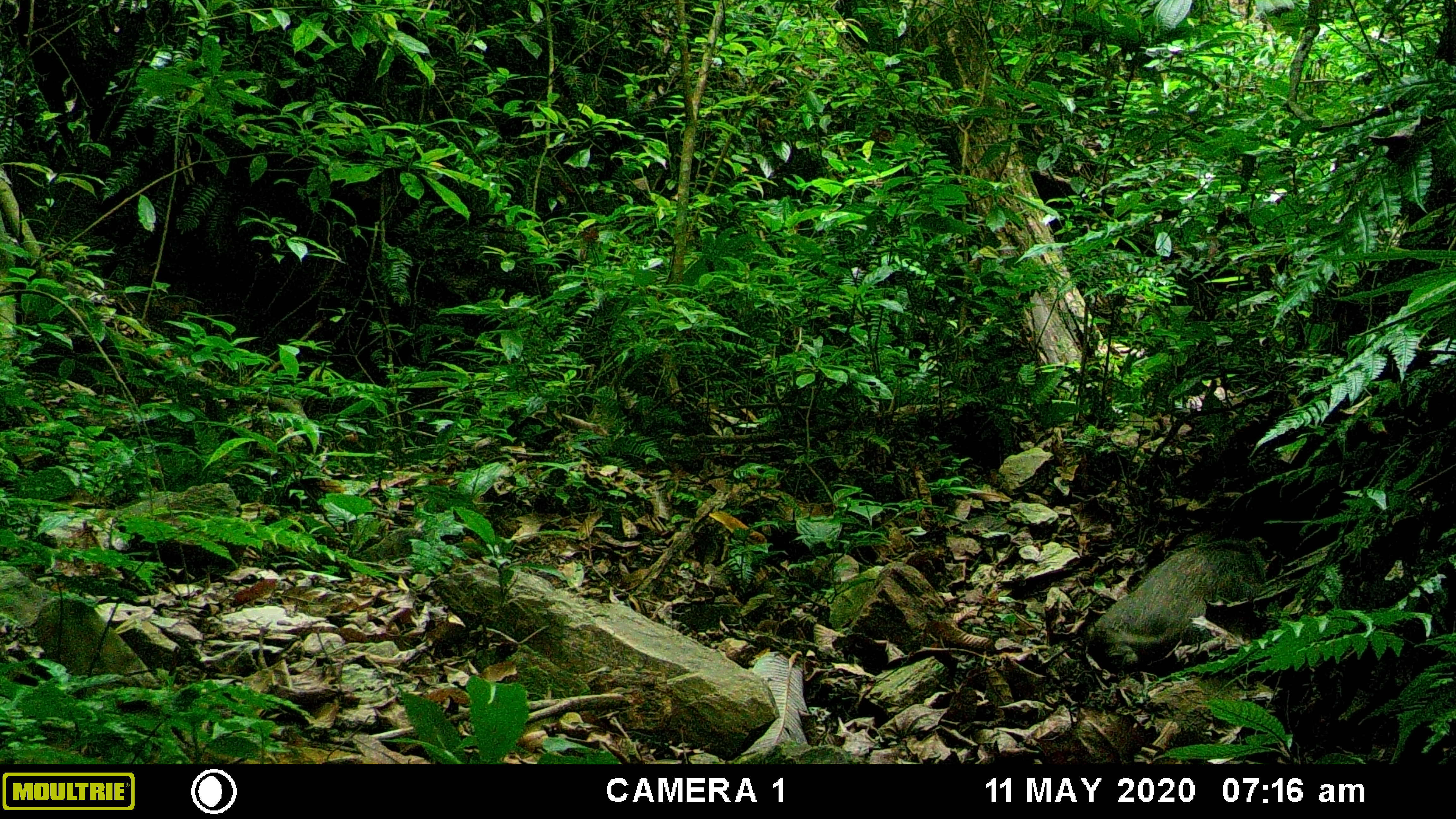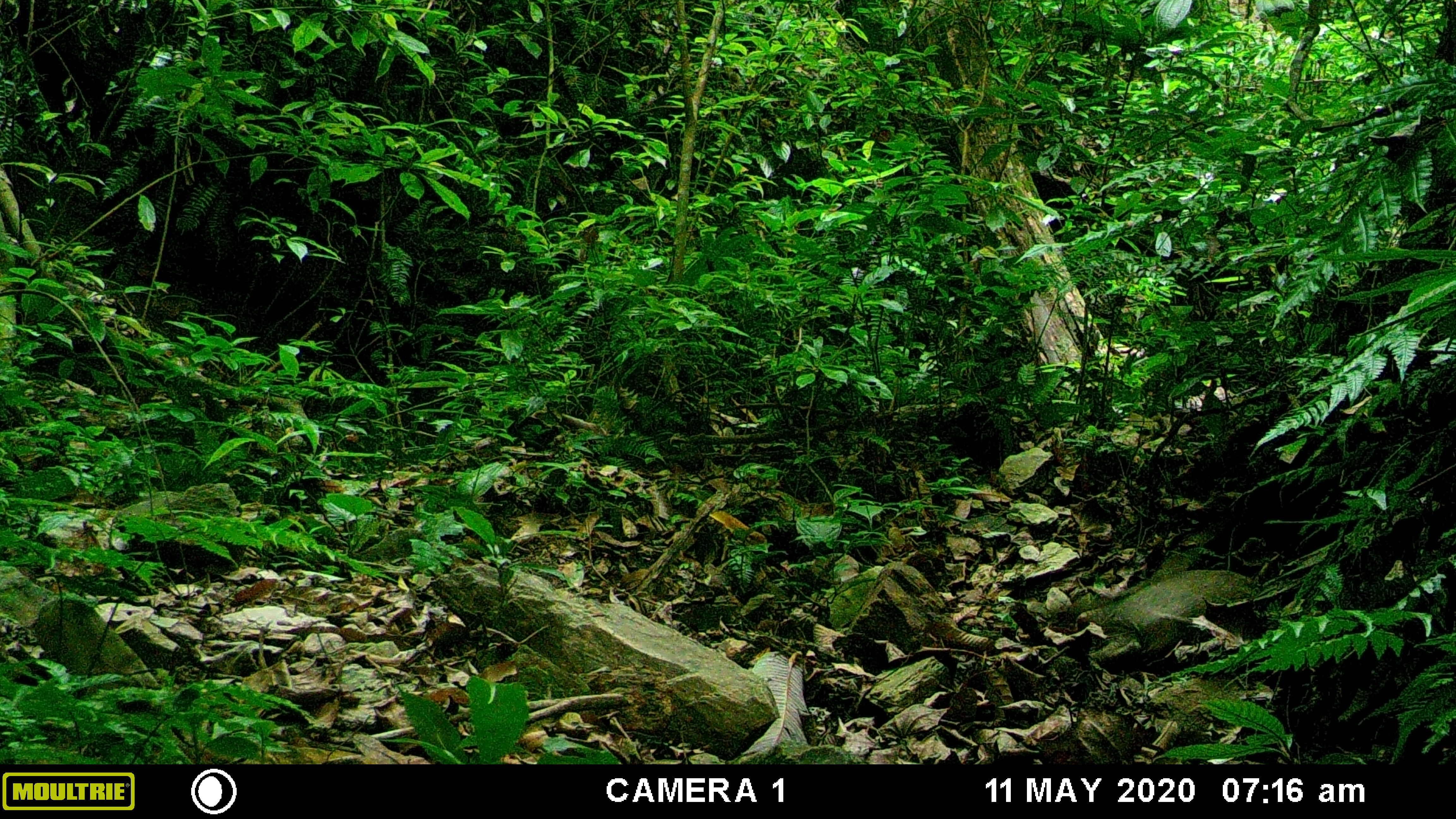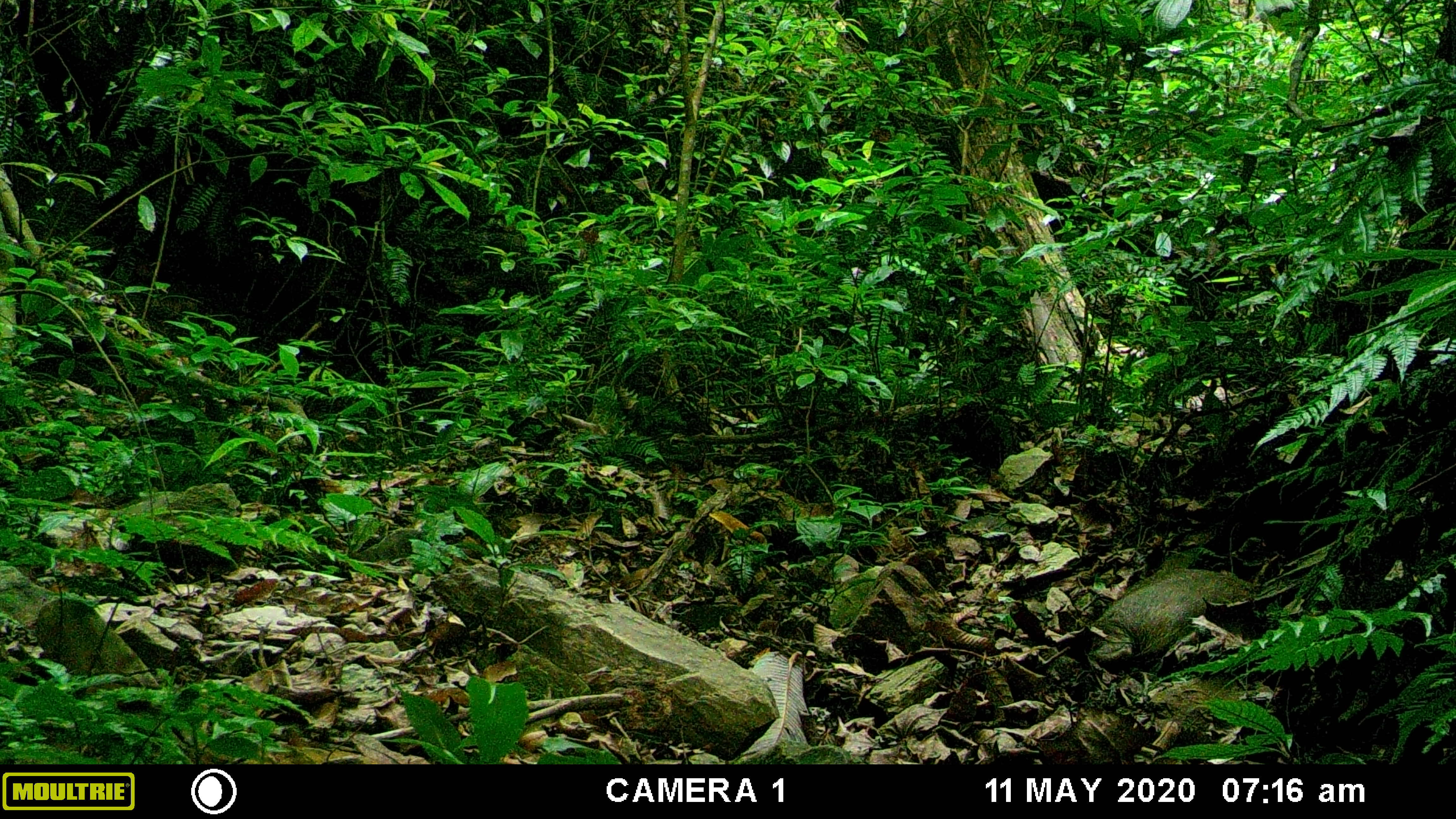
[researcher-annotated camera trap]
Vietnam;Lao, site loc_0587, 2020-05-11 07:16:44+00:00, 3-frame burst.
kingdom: Animalia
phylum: Chordata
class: Mammalia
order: Artiodactyla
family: Suidae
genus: Sus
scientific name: Sus scrofa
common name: eurasian wild pig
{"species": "eurasian wild pig (Sus scrofa)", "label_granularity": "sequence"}